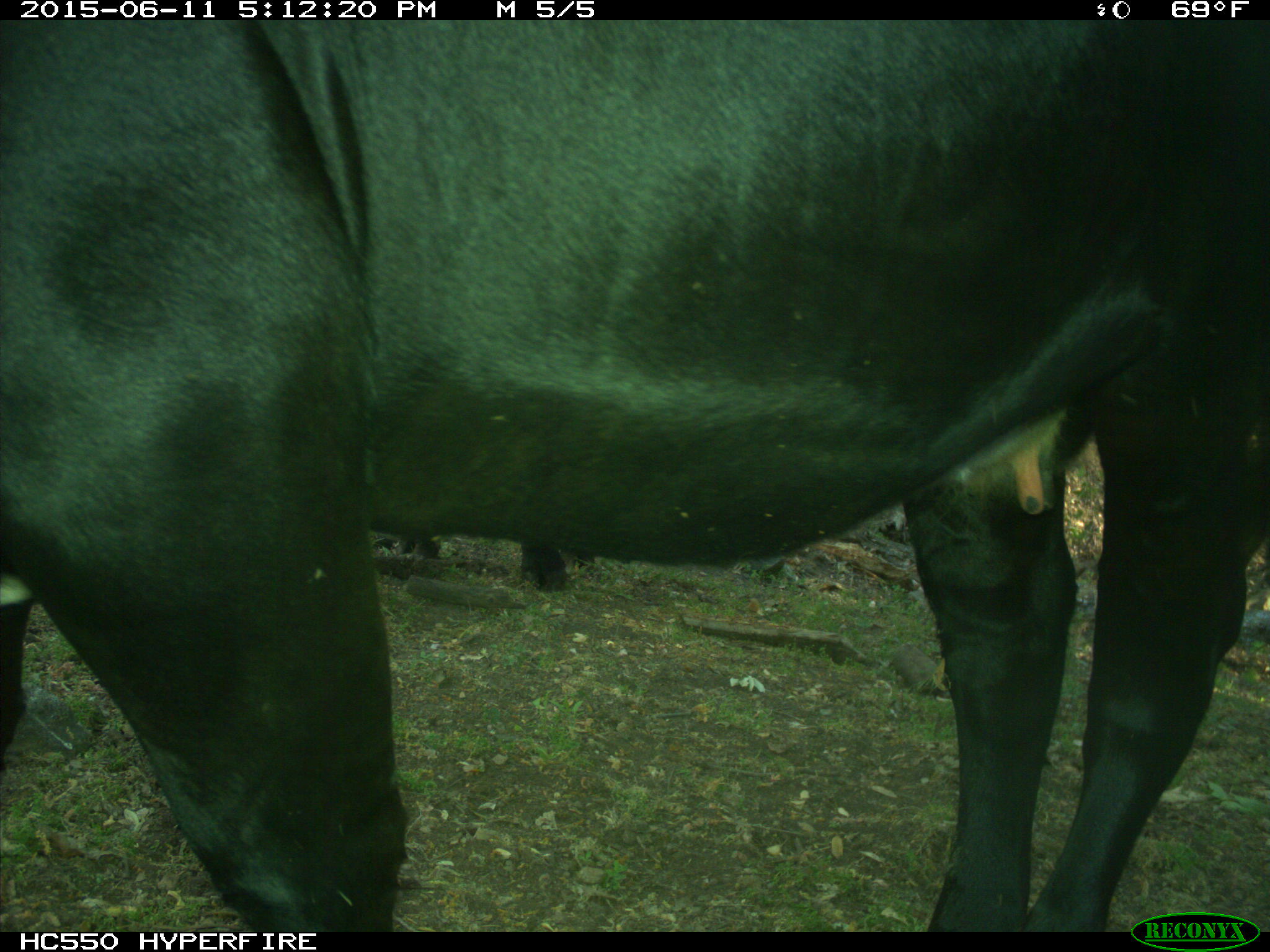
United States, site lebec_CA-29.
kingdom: Animalia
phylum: Chordata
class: Mammalia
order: Artiodactyla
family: Bovidae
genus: Bos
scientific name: Bos taurus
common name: domestic cow